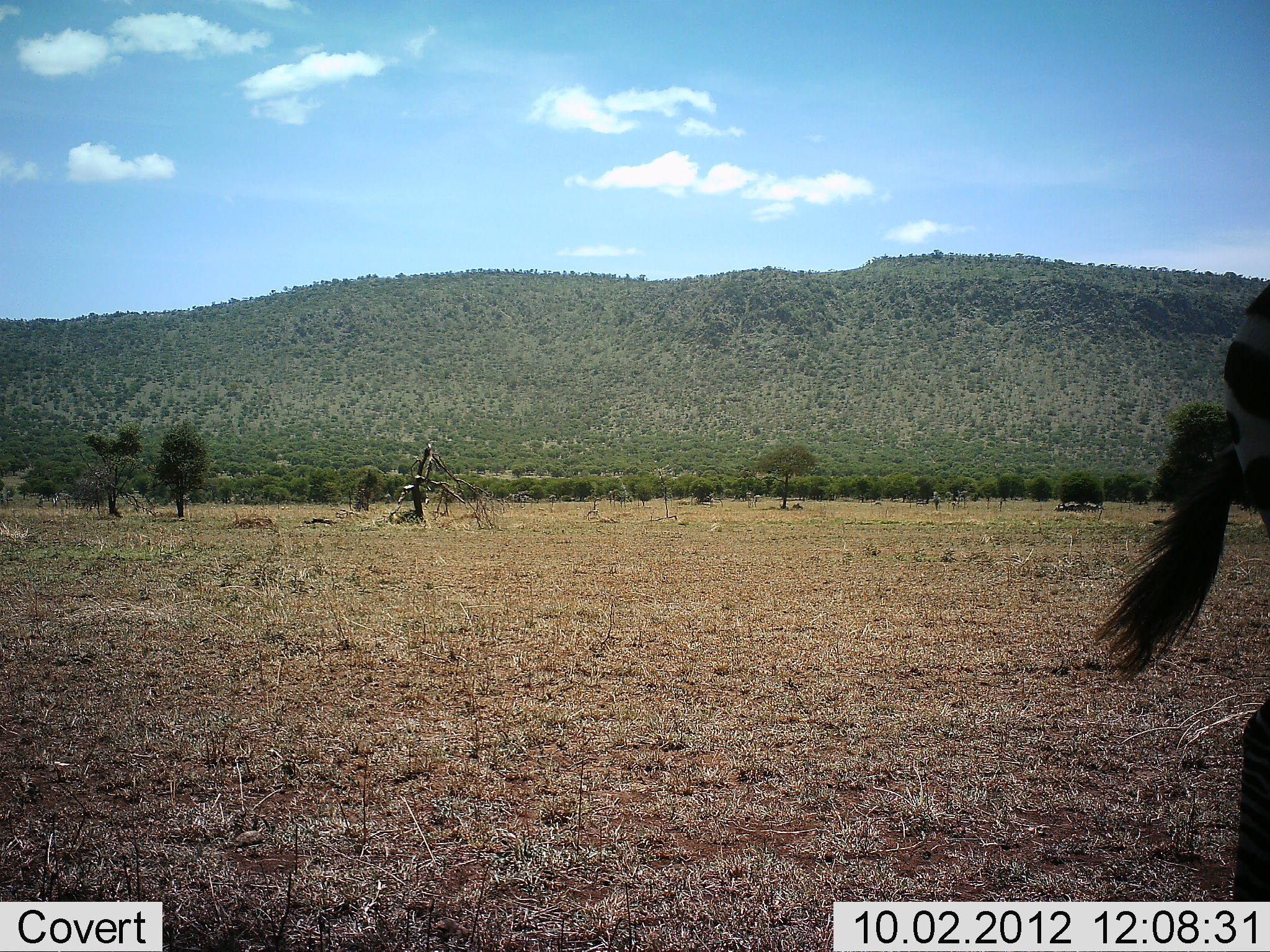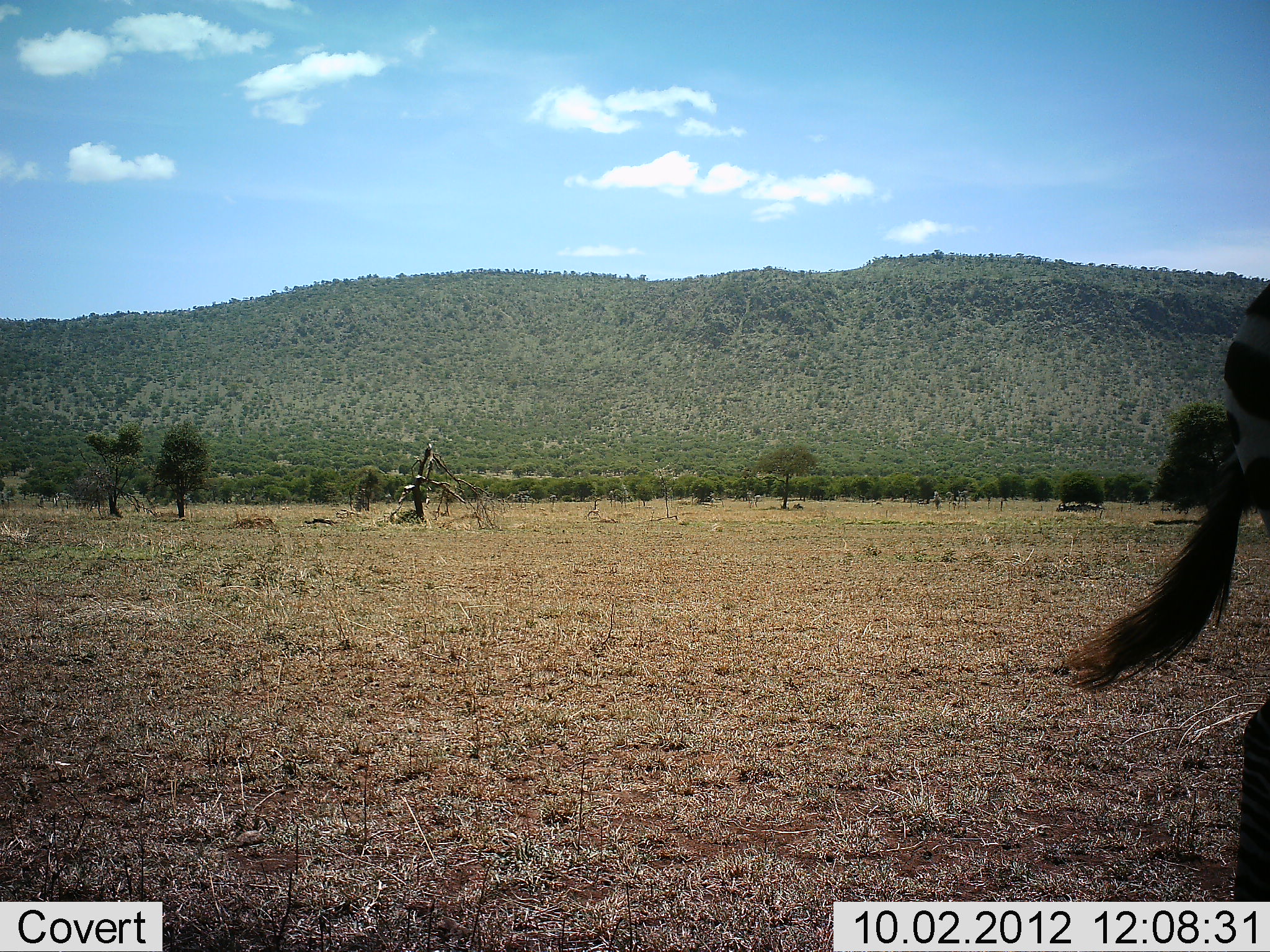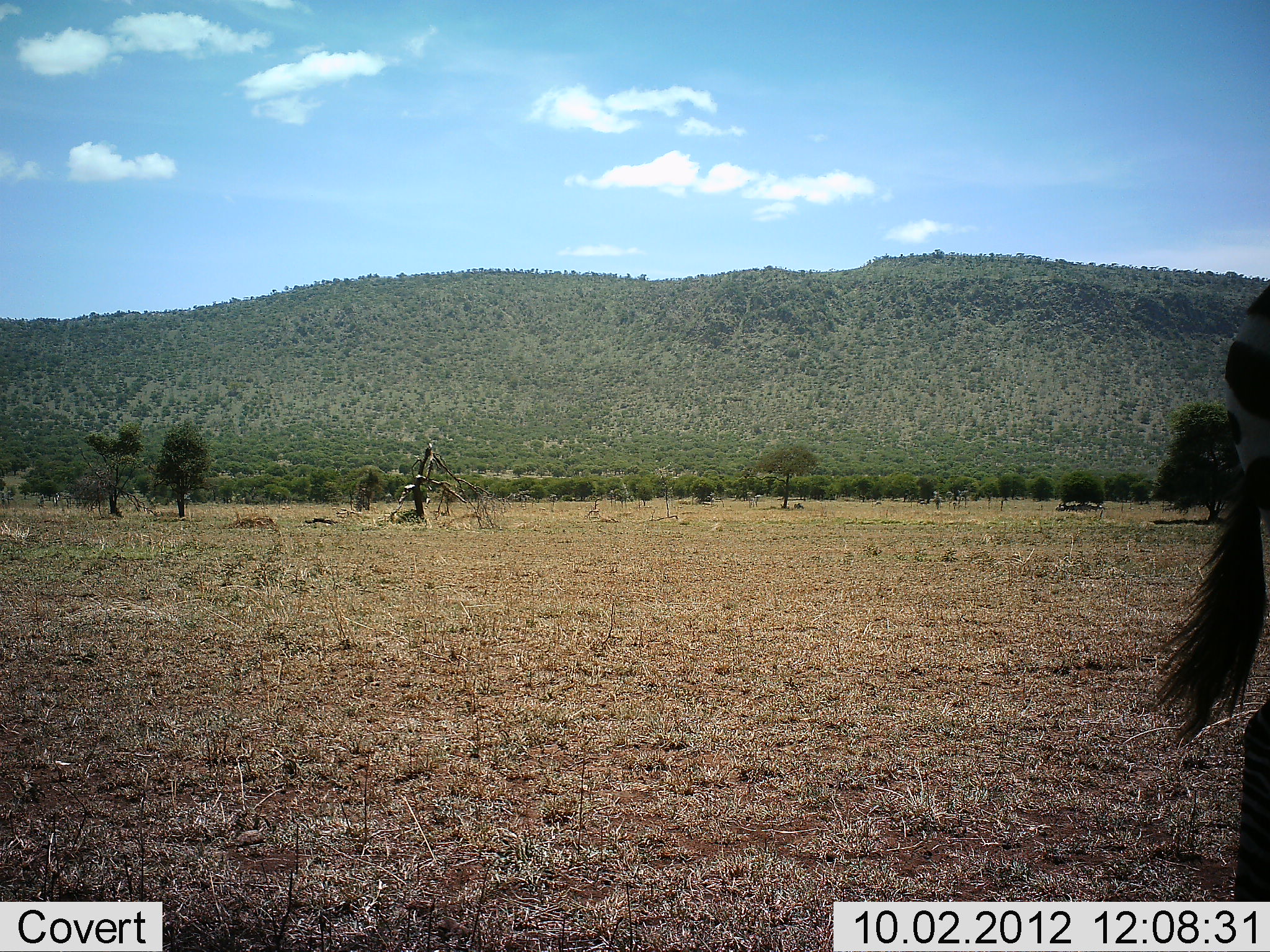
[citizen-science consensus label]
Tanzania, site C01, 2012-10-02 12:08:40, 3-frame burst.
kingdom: Animalia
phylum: Chordata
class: Mammalia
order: Perissodactyla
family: Equidae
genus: Equus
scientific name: Equus quagga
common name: plains zebra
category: zebra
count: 1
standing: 100%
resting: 0%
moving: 0%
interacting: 0%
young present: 0%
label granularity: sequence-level